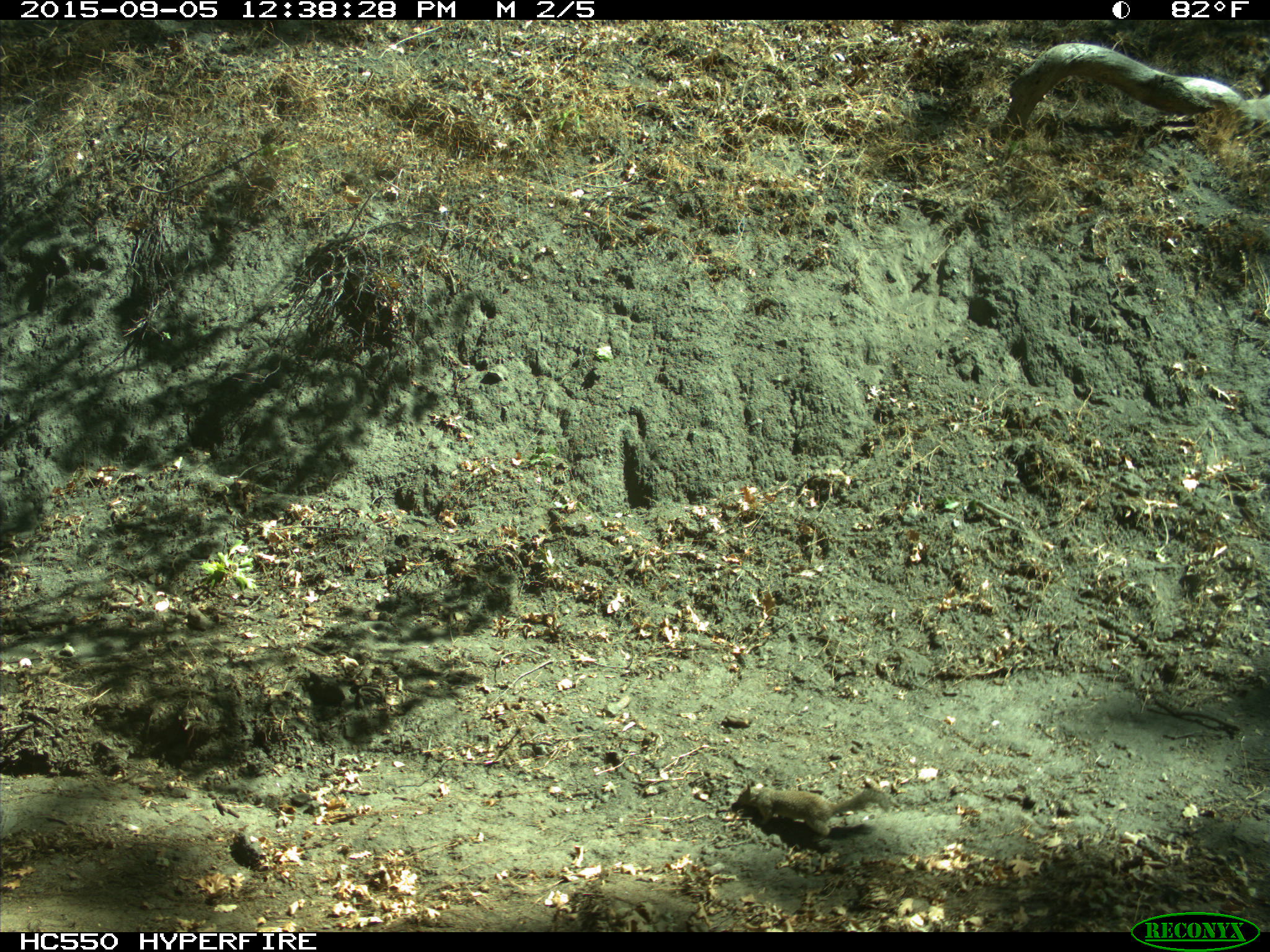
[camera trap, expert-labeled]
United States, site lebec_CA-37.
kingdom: Animalia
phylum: Chordata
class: Mammalia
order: Rodentia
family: Sciuridae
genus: Otospermophilus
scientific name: Otospermophilus beecheyi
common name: california ground squirrel